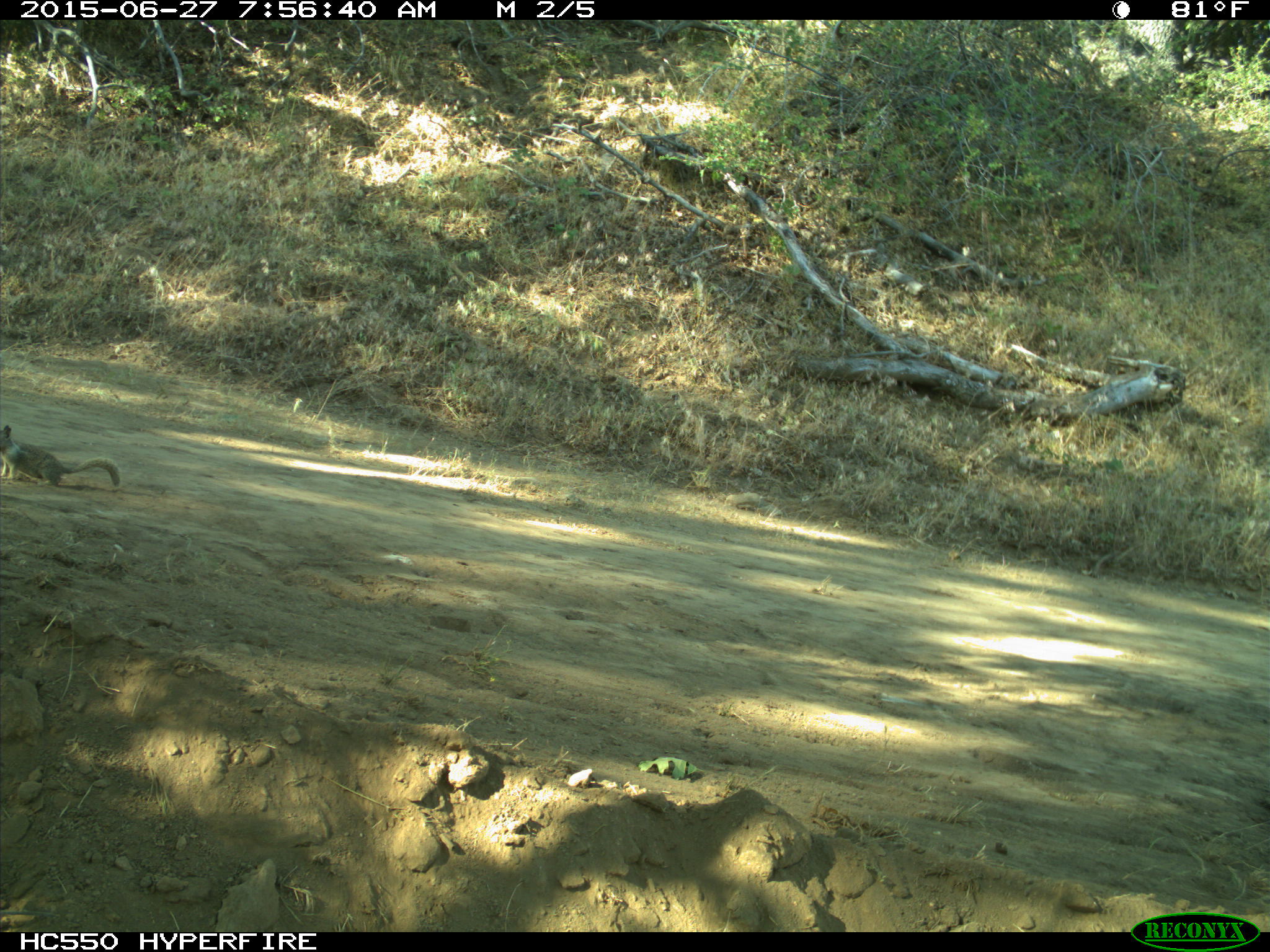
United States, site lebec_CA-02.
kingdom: Animalia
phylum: Chordata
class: Mammalia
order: Rodentia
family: Sciuridae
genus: Otospermophilus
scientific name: Otospermophilus beecheyi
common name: california ground squirrel